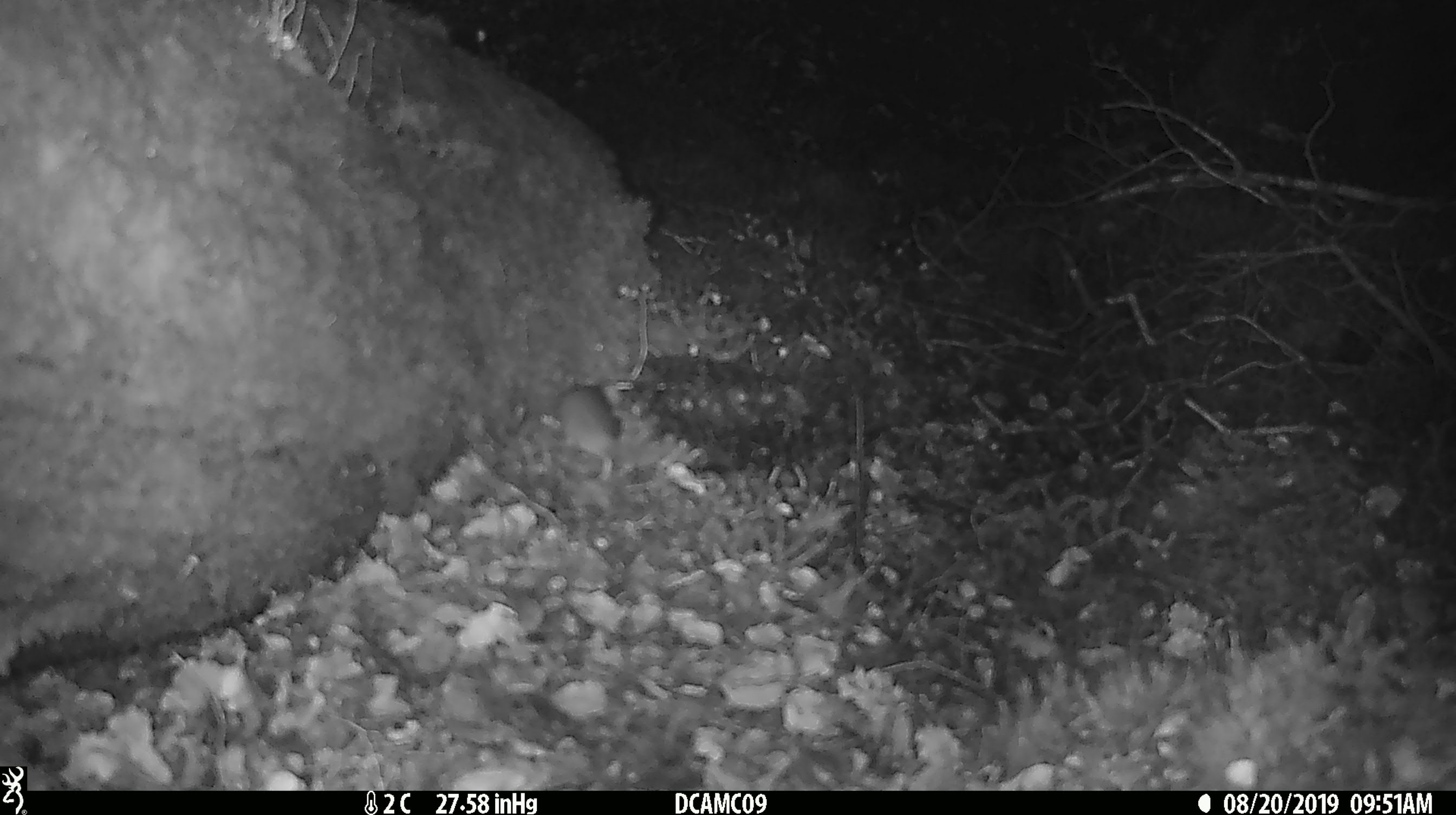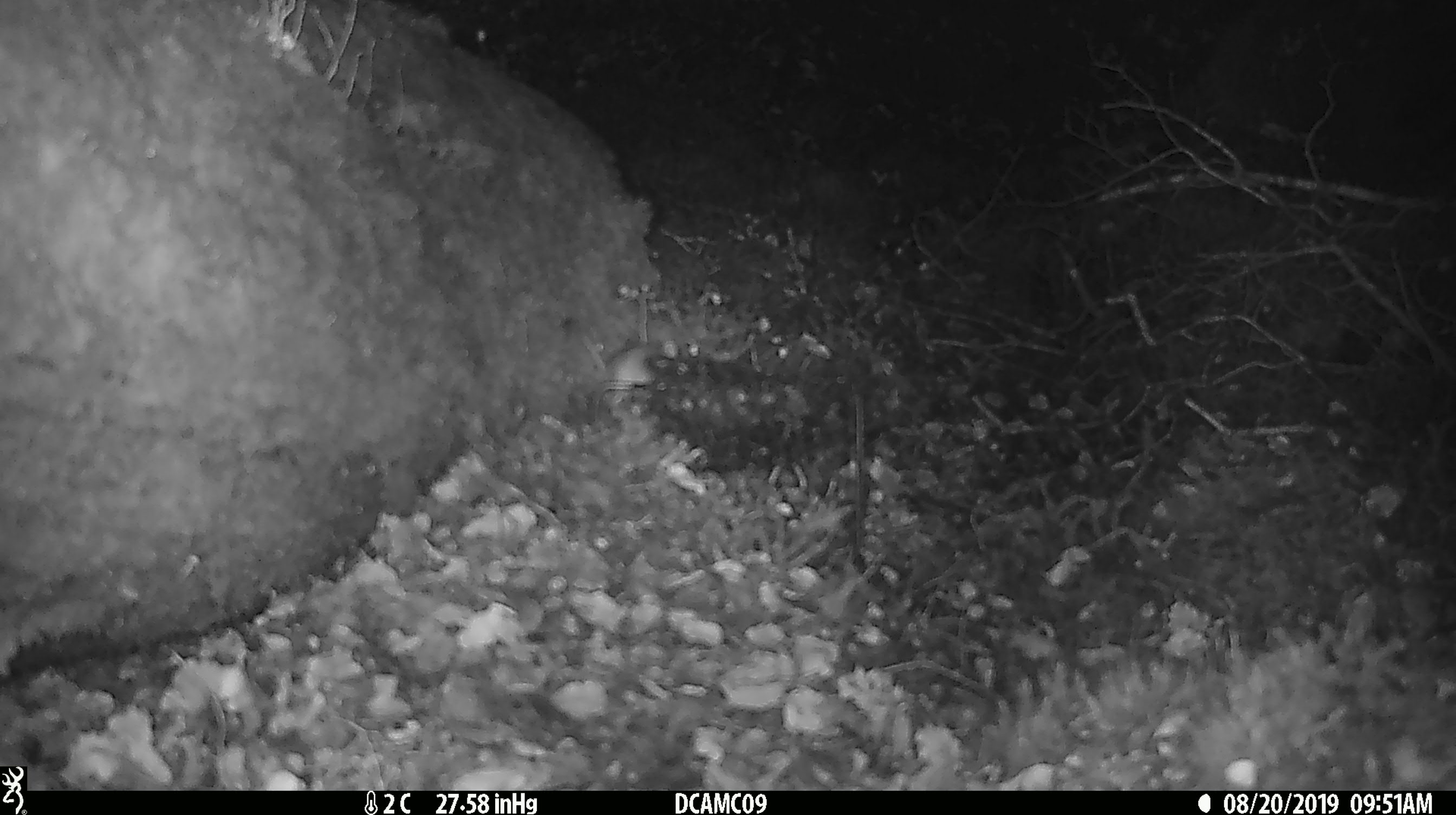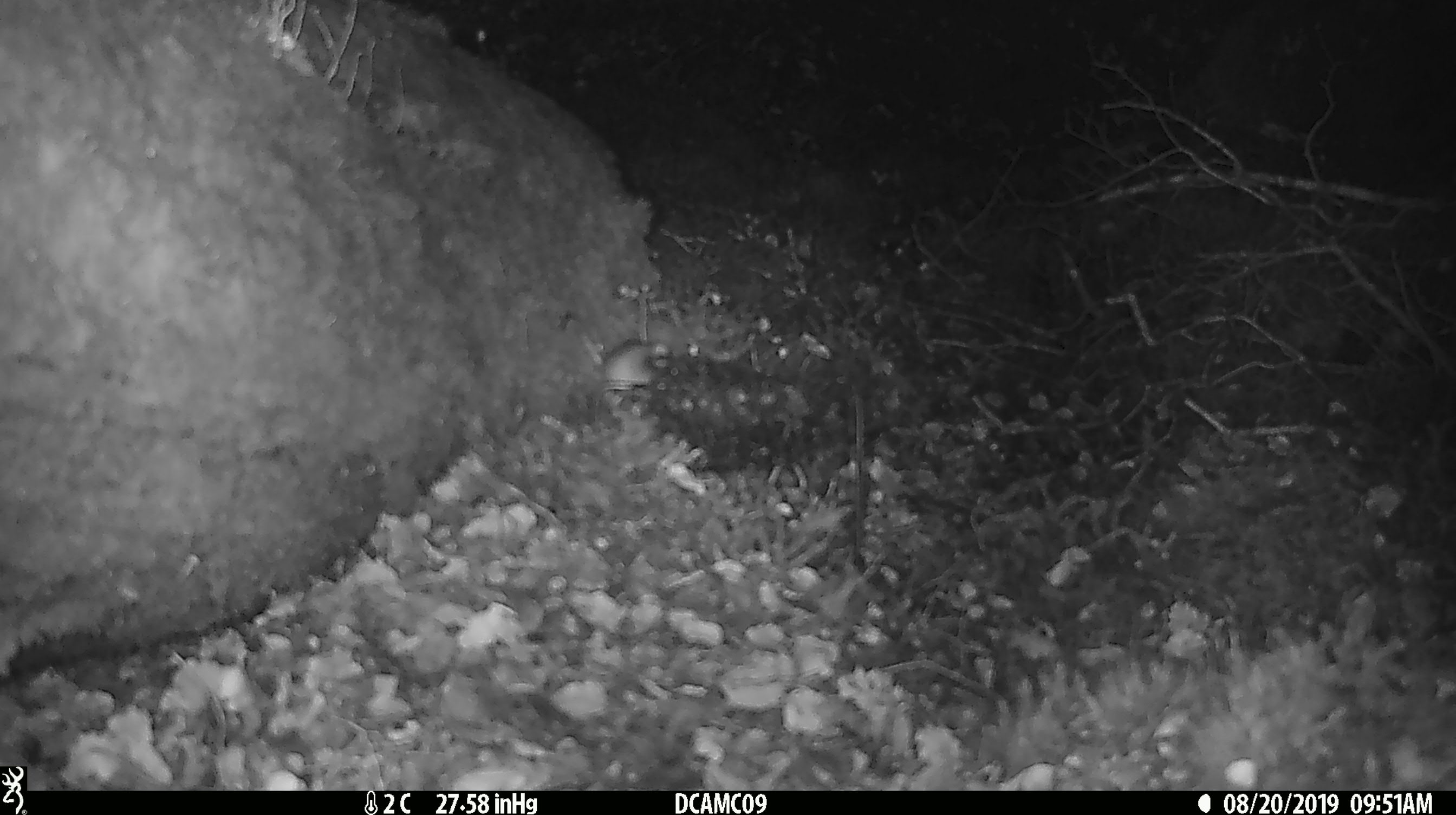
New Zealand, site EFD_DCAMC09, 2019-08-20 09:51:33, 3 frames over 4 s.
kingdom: Animalia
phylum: Chordata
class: Mammalia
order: Rodentia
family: Muridae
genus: Mus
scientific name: Mus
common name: mouse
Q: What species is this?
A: Mouse (Mus).